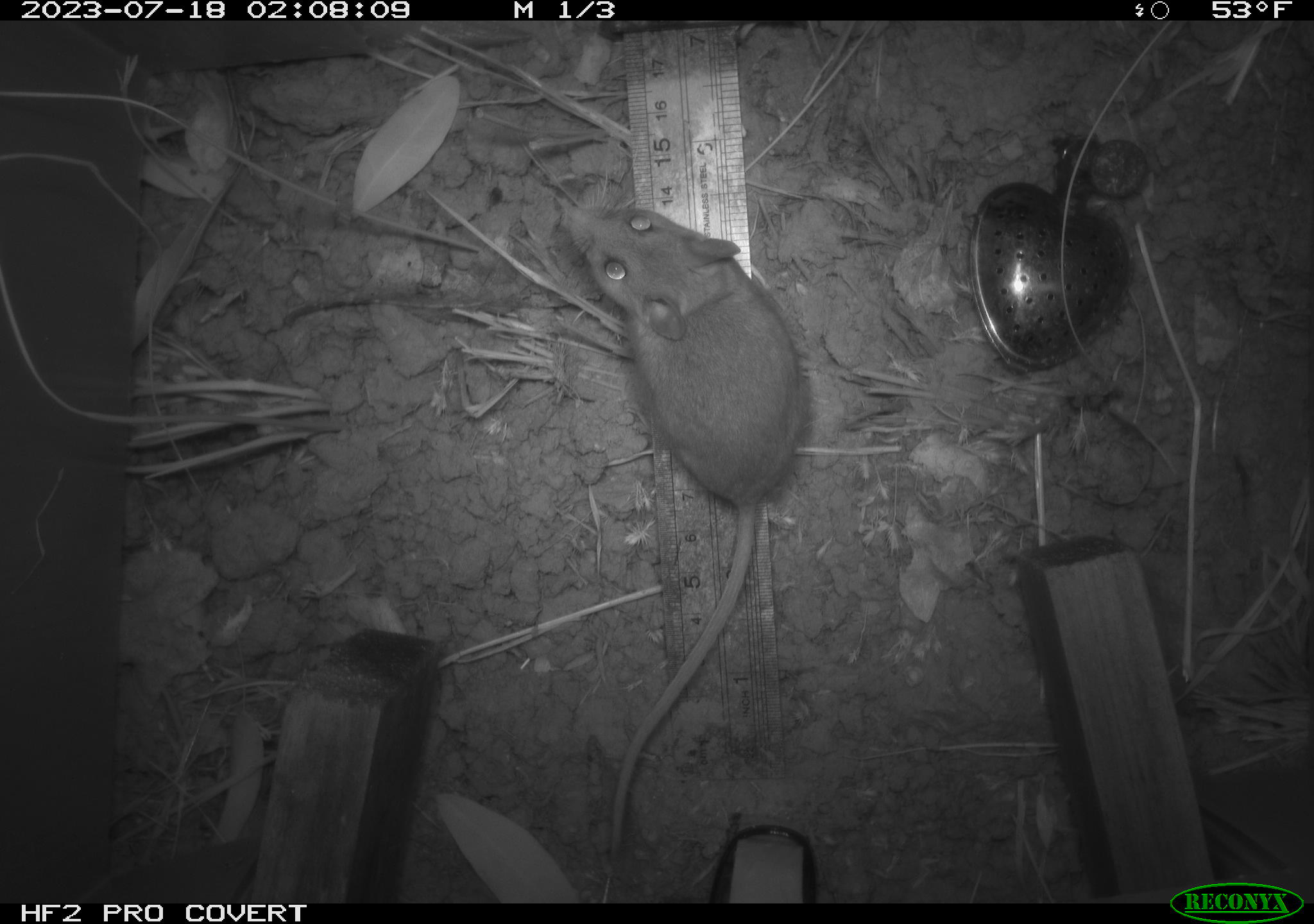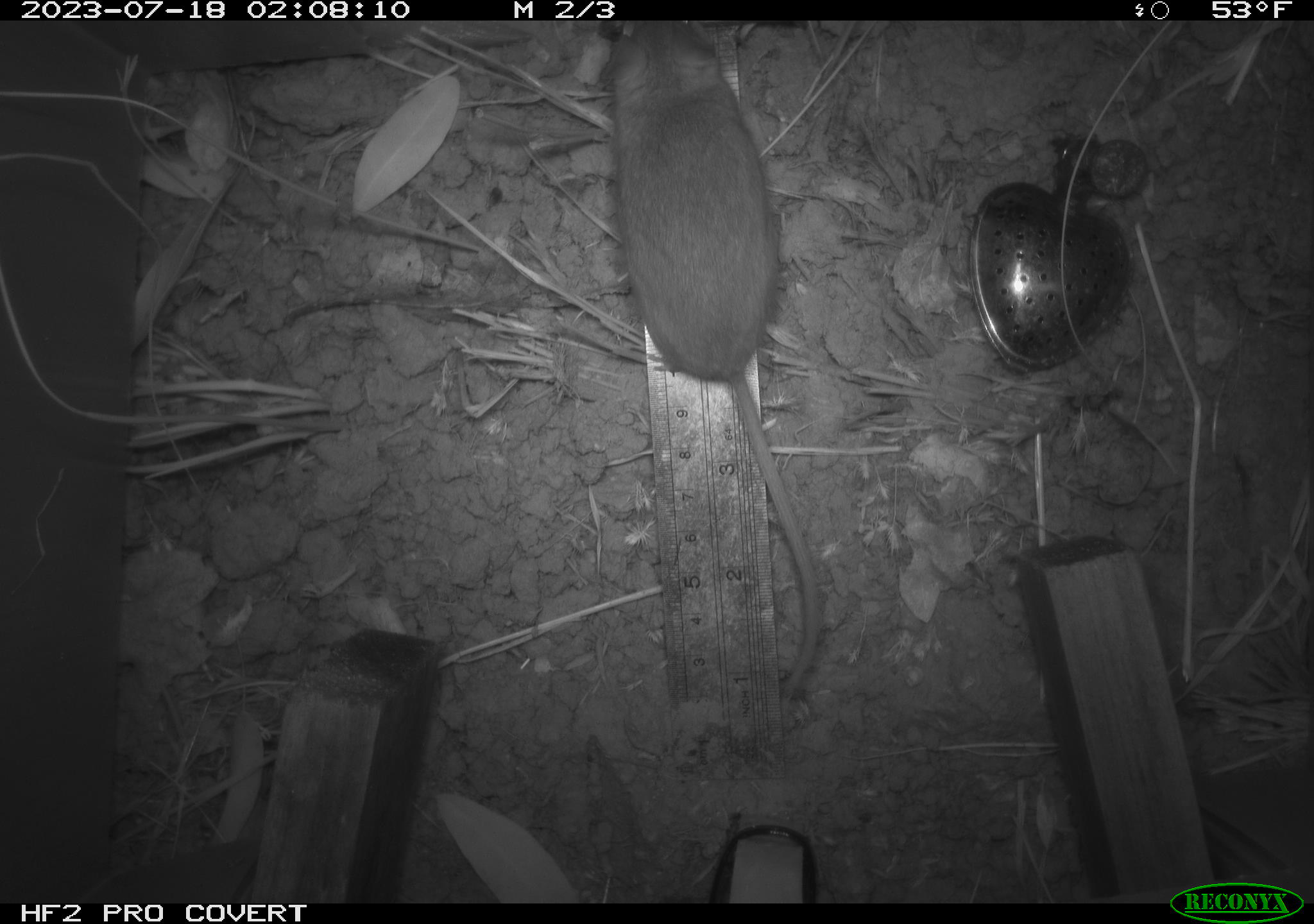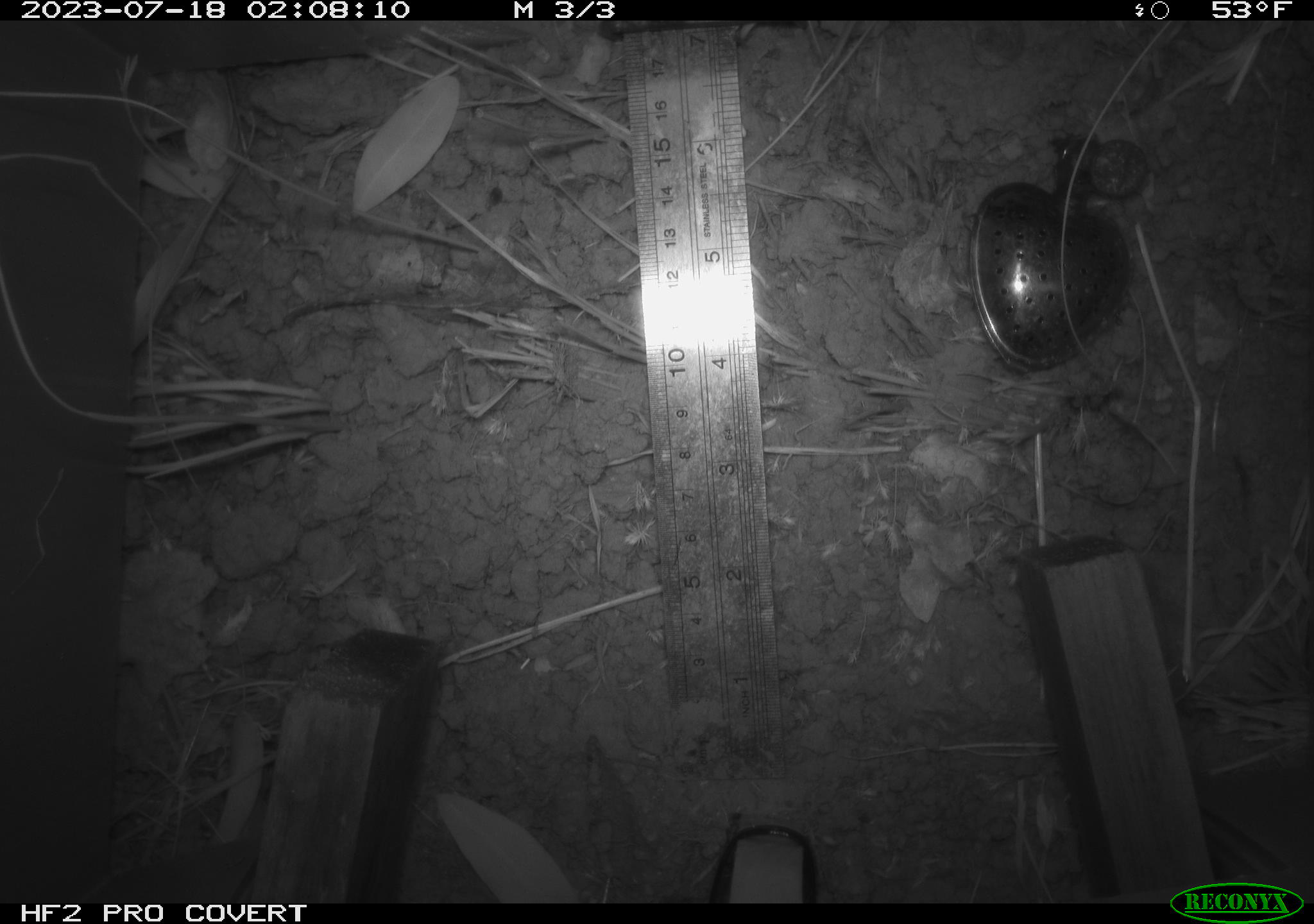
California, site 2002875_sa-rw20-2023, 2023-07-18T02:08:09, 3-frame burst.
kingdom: Animalia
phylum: Chordata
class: Mammalia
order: Rodentia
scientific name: Rodentia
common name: mouse species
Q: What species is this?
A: Mouse species (Rodentia).